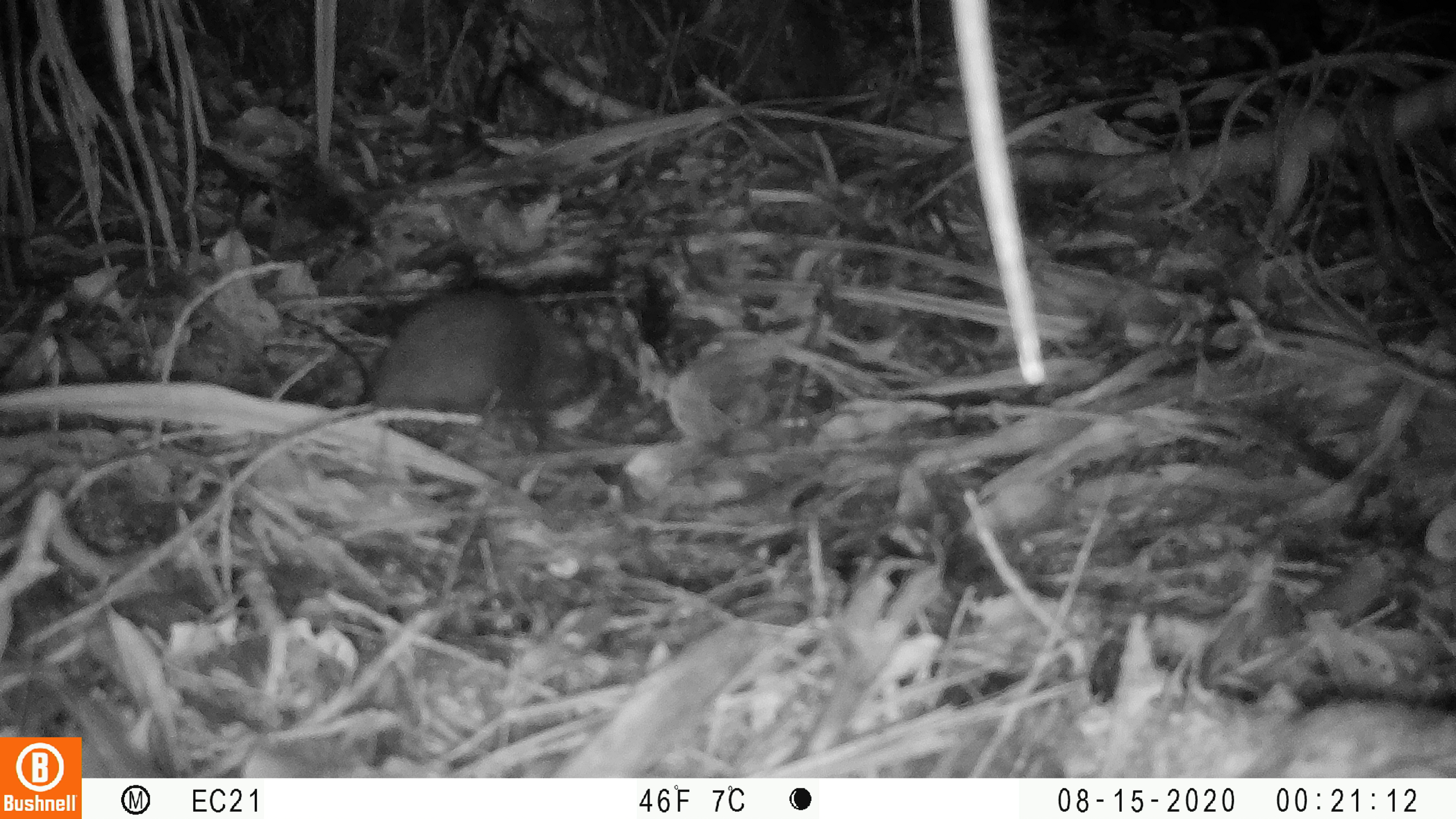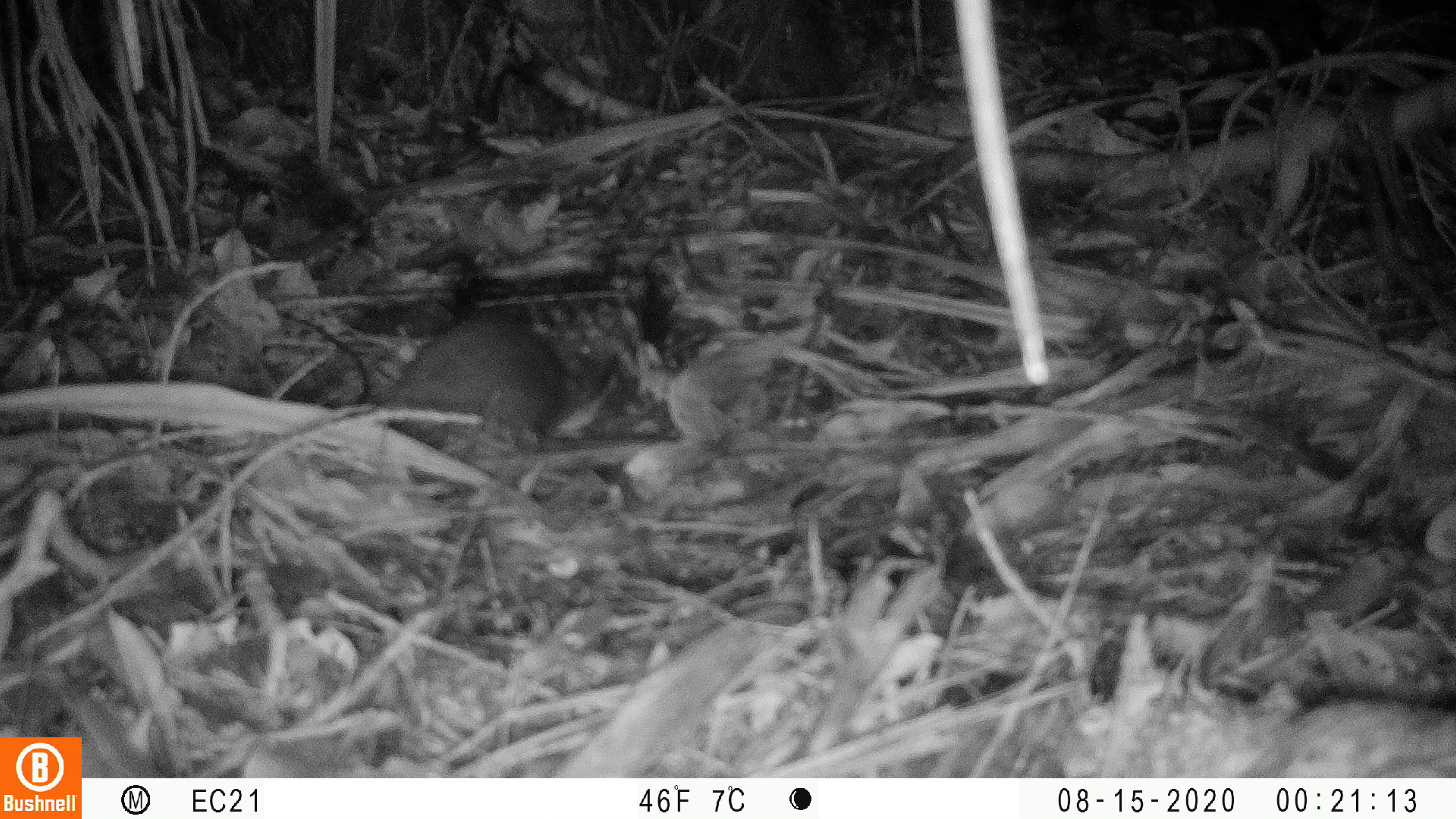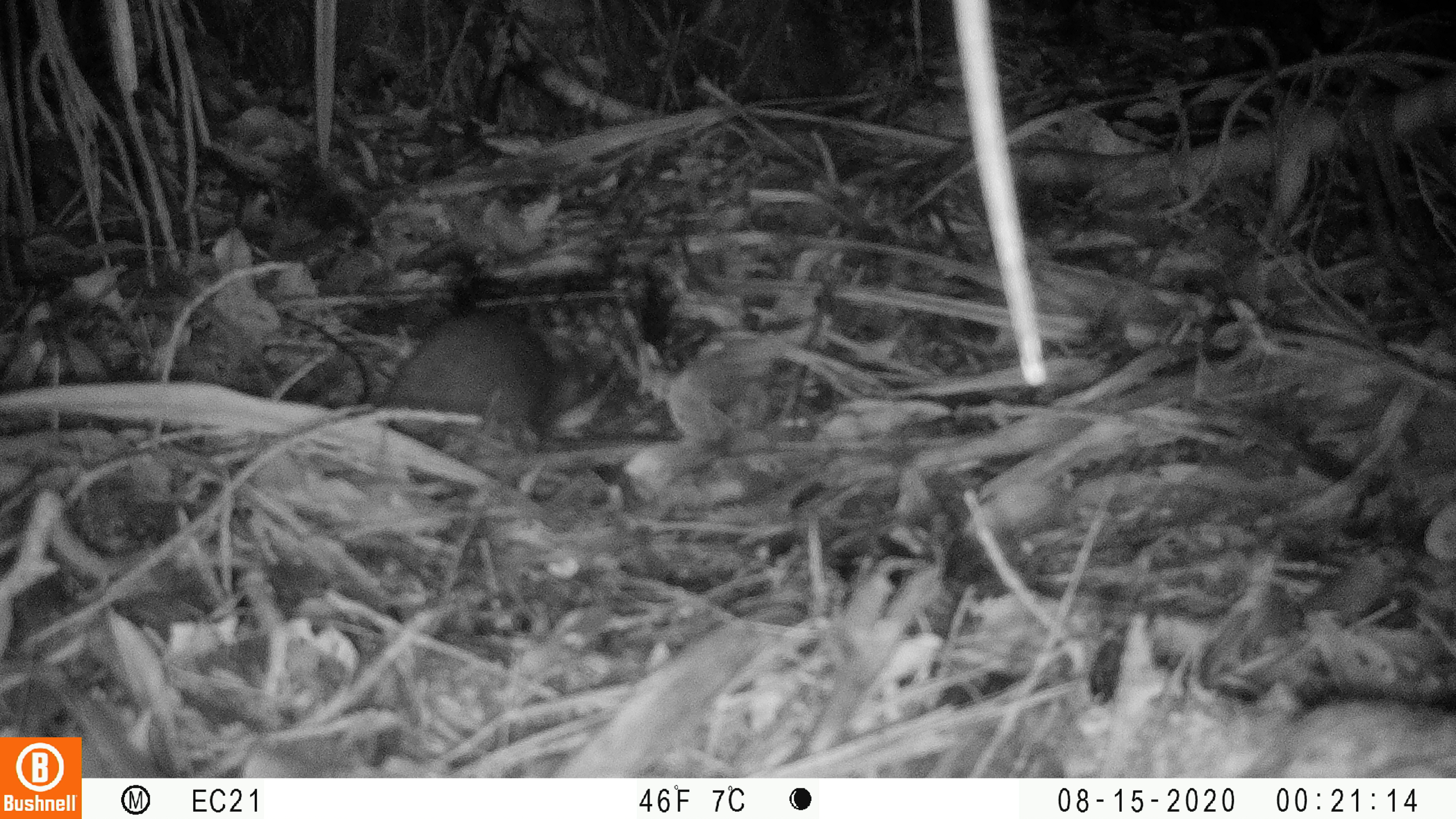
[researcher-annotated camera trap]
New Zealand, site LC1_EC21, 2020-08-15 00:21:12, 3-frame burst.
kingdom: Animalia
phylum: Chordata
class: Mammalia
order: Rodentia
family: Muridae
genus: Rattus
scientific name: Rattus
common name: rat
Rat (Rattus).